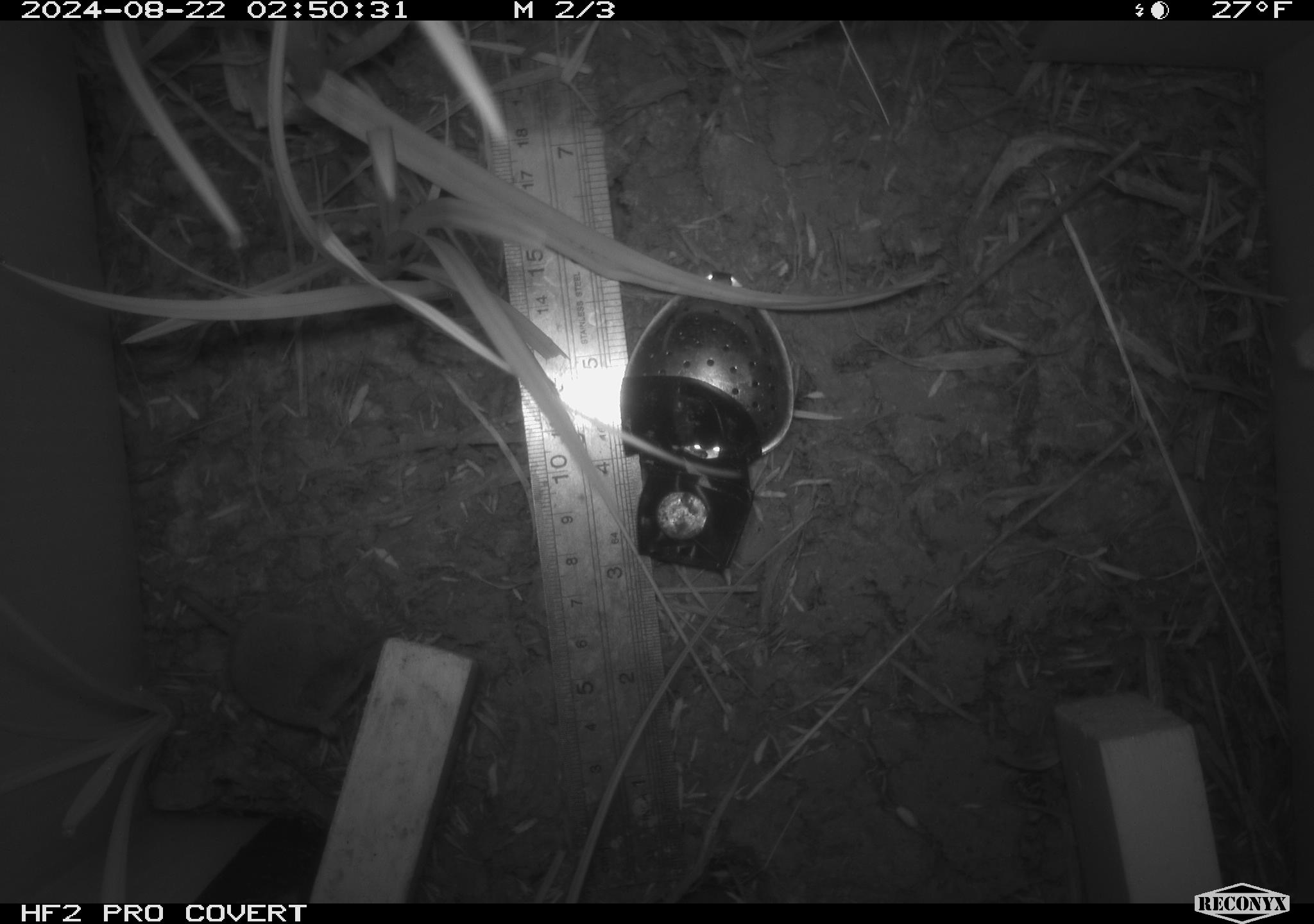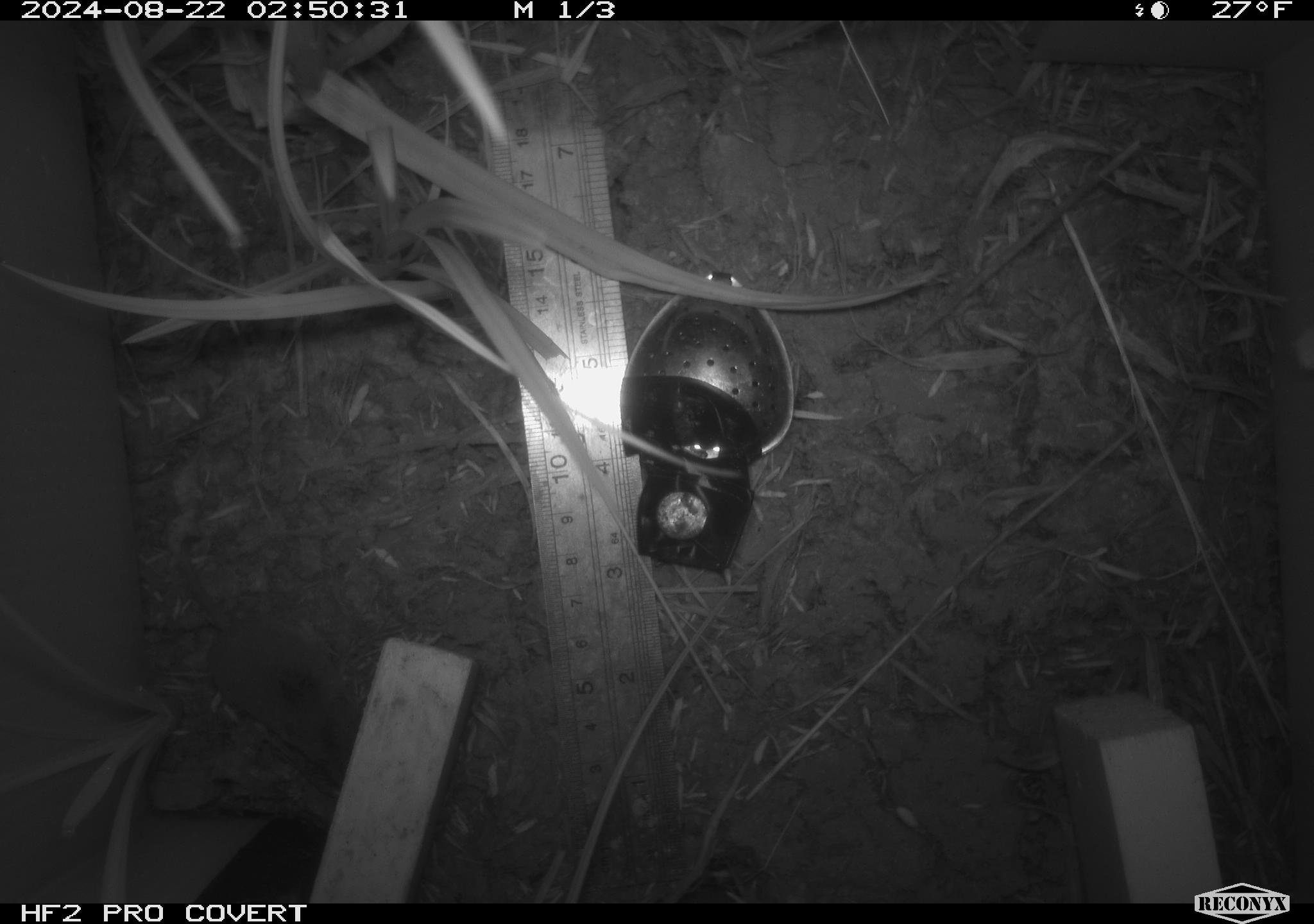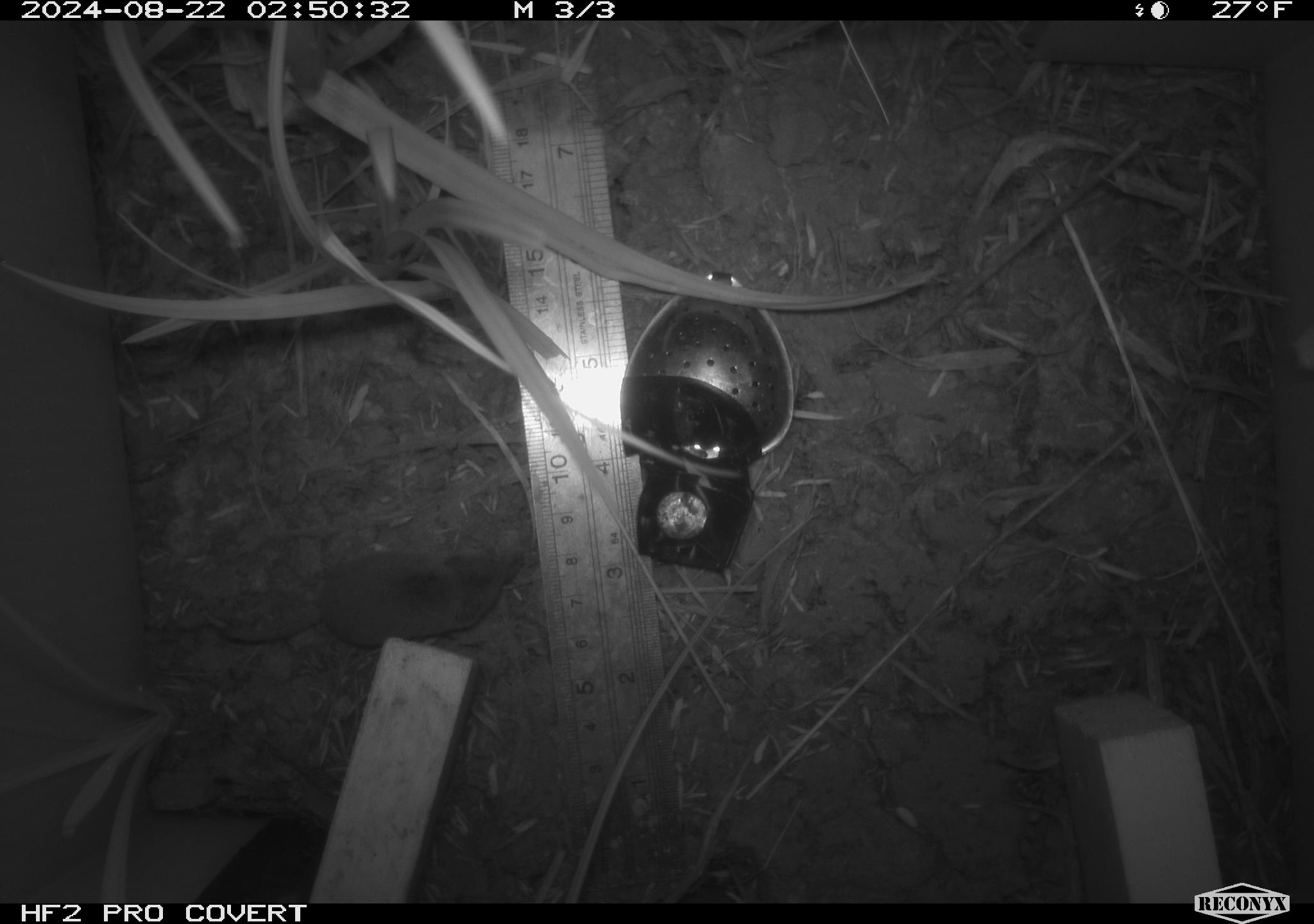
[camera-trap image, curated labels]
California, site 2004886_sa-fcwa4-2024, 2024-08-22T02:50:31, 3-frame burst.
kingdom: Animalia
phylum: Chordata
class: Mammalia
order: Rodentia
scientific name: Rodentia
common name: rodent